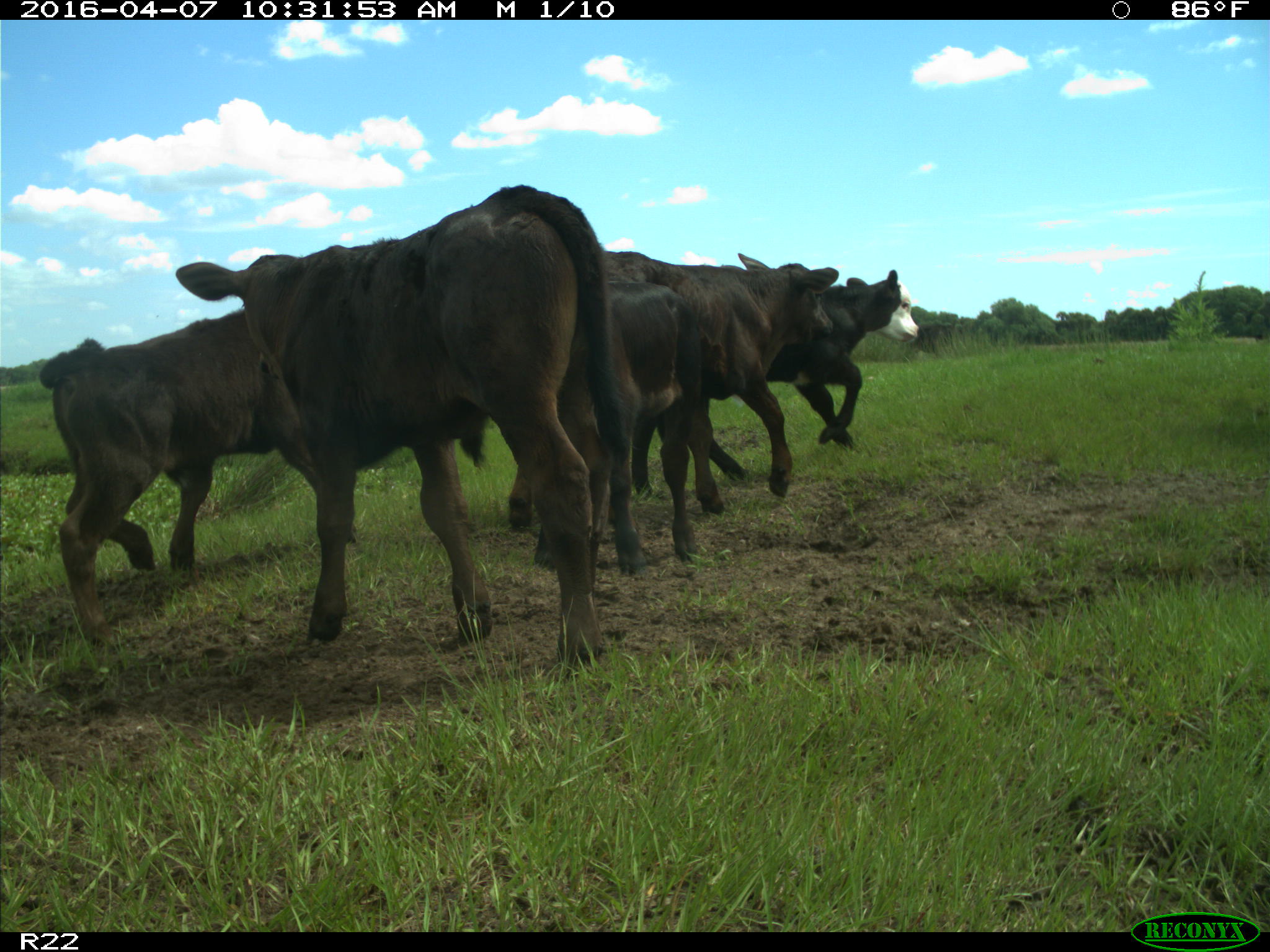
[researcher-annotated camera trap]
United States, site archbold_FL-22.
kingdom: Animalia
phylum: Chordata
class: Mammalia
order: Artiodactyla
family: Bovidae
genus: Bos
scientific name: Bos taurus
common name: domestic cow